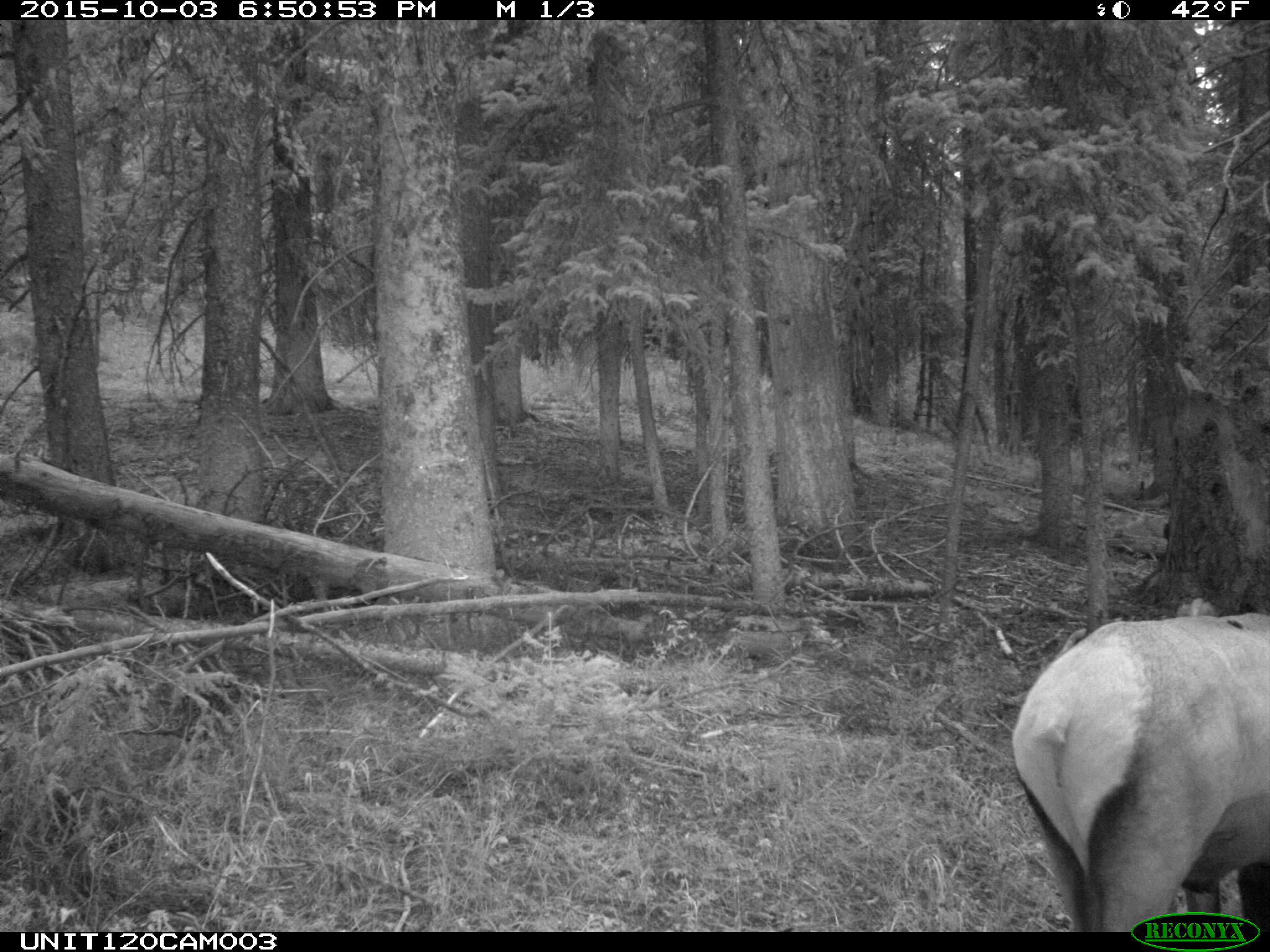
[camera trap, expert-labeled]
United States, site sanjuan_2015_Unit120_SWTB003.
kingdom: Animalia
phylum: Chordata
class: Mammalia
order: Artiodactyla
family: Cervidae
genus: Cervus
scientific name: Cervus elaphus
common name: red deer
Cervus elaphus (red deer).